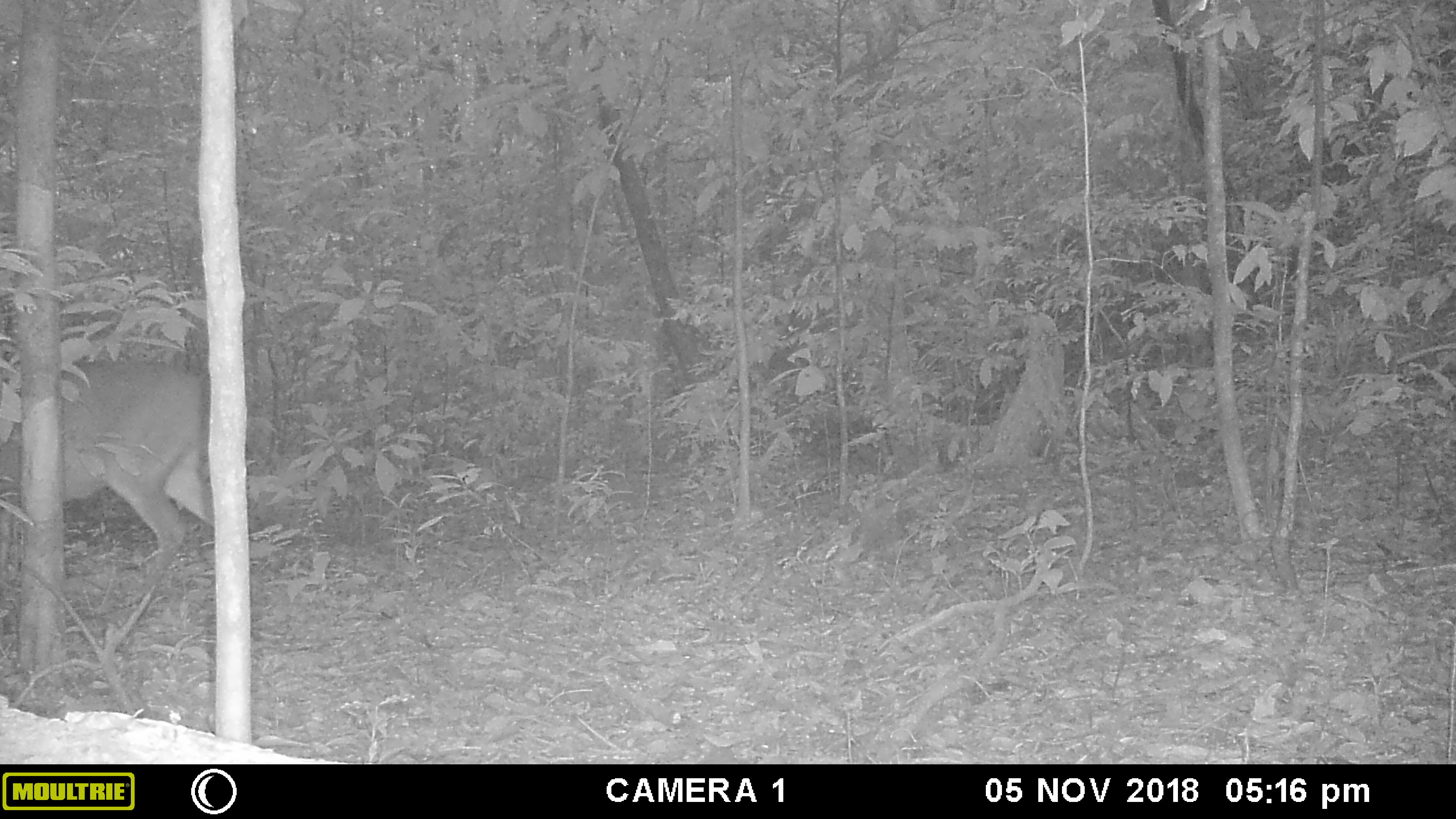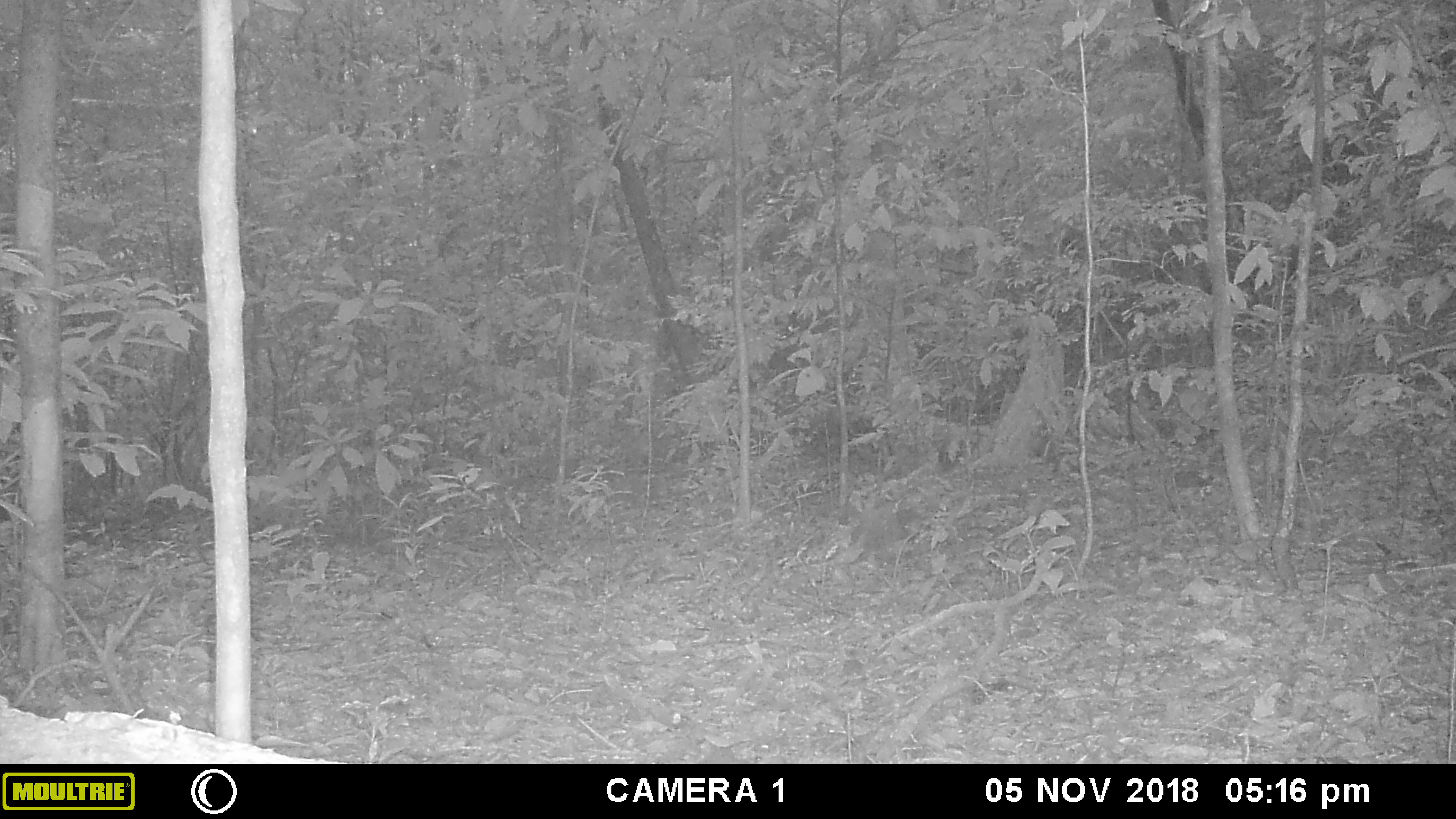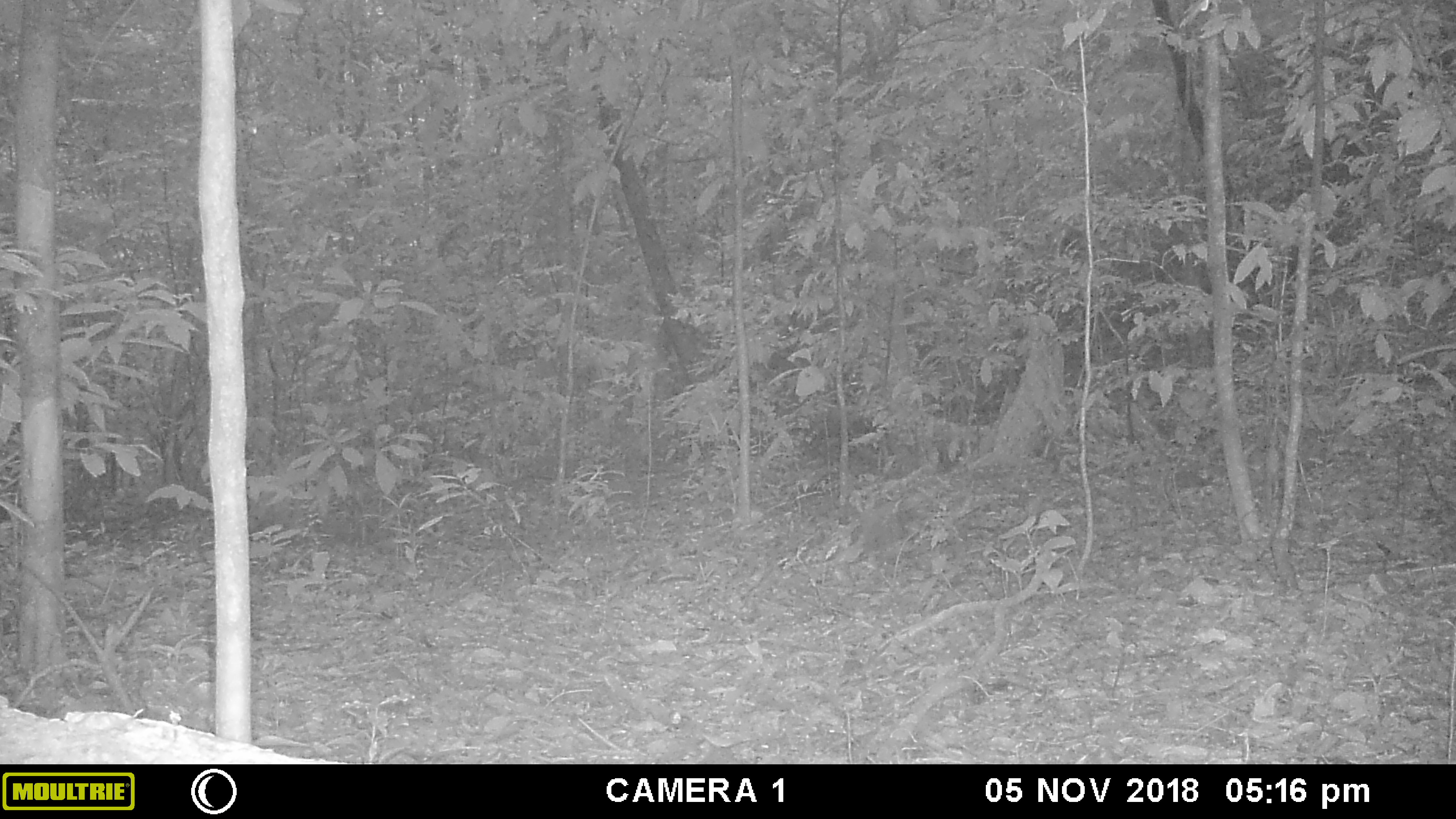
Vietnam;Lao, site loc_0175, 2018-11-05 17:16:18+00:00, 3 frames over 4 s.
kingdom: Animalia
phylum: Chordata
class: Mammalia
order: Artiodactyla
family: Cervidae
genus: Muntiacus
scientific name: Muntiacus vuquangensis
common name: large-antlered muntjac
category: large antlered muntjac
Large antlered muntjac (large-antlered muntjac) (Muntiacus vuquangensis). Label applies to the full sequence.